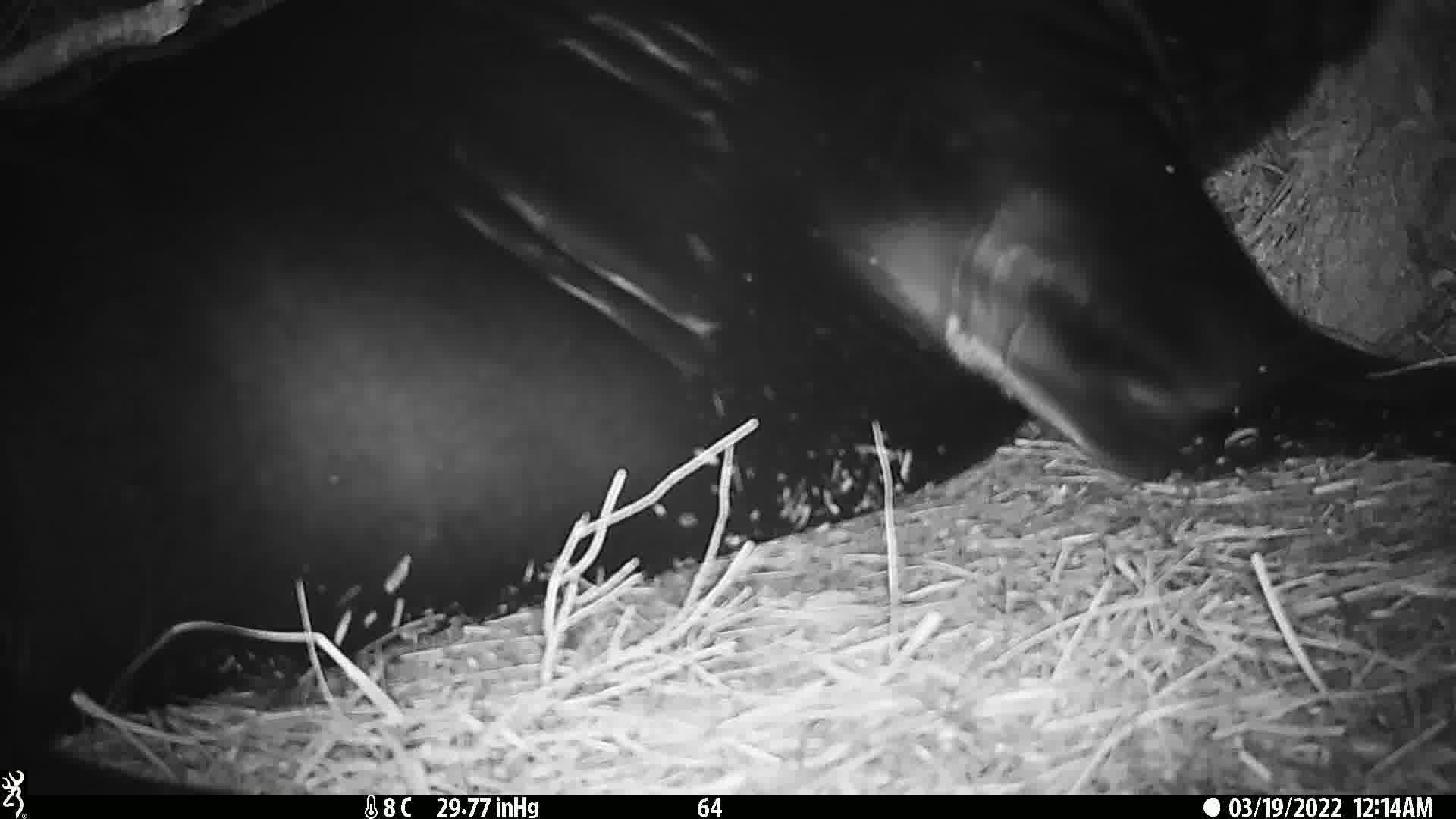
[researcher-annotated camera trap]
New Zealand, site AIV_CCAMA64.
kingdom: Animalia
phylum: Chordata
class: Mammalia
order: Carnivora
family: Otariidae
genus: Phocarctos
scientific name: Phocarctos hookeri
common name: new zealand sea lion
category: sealion